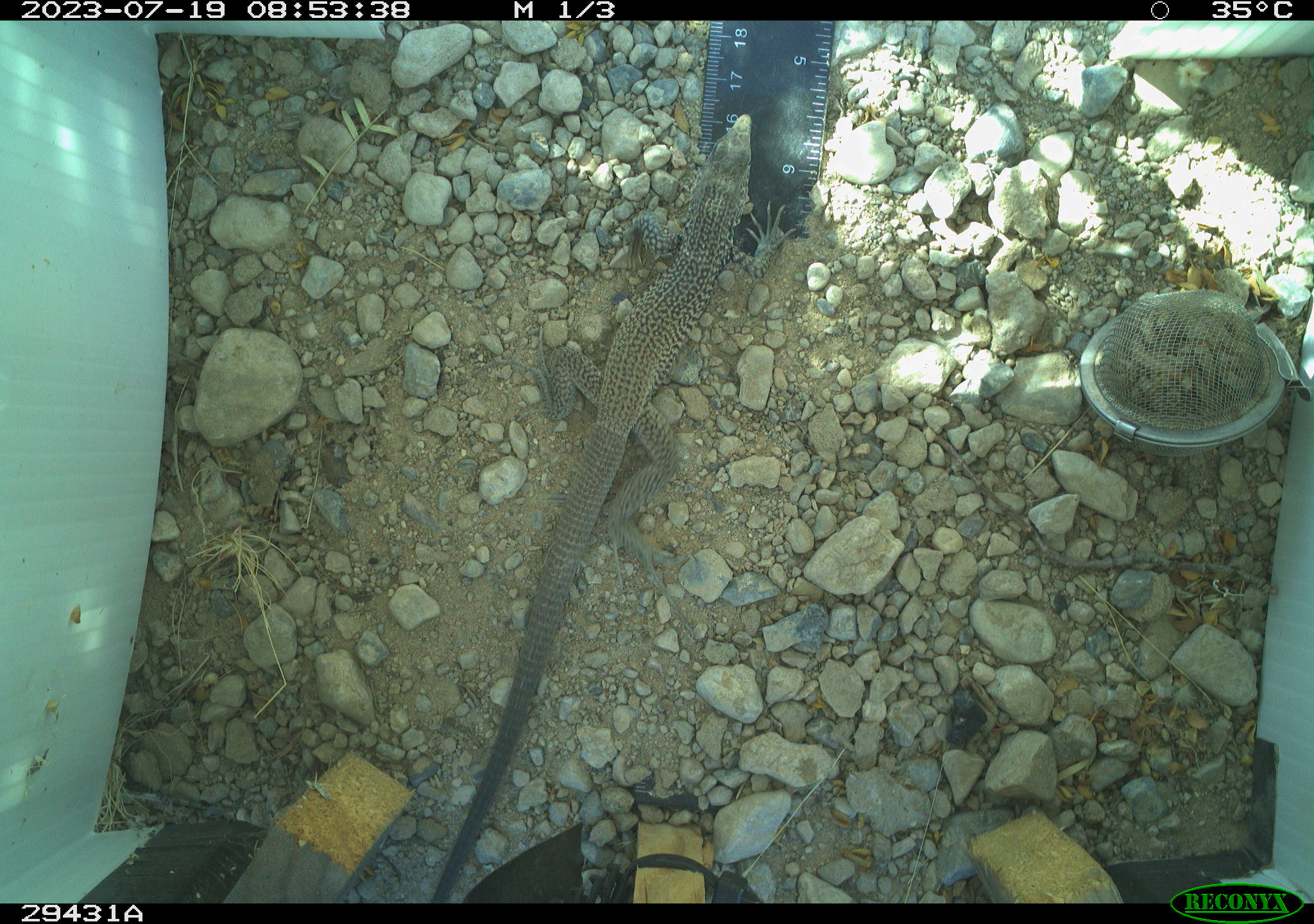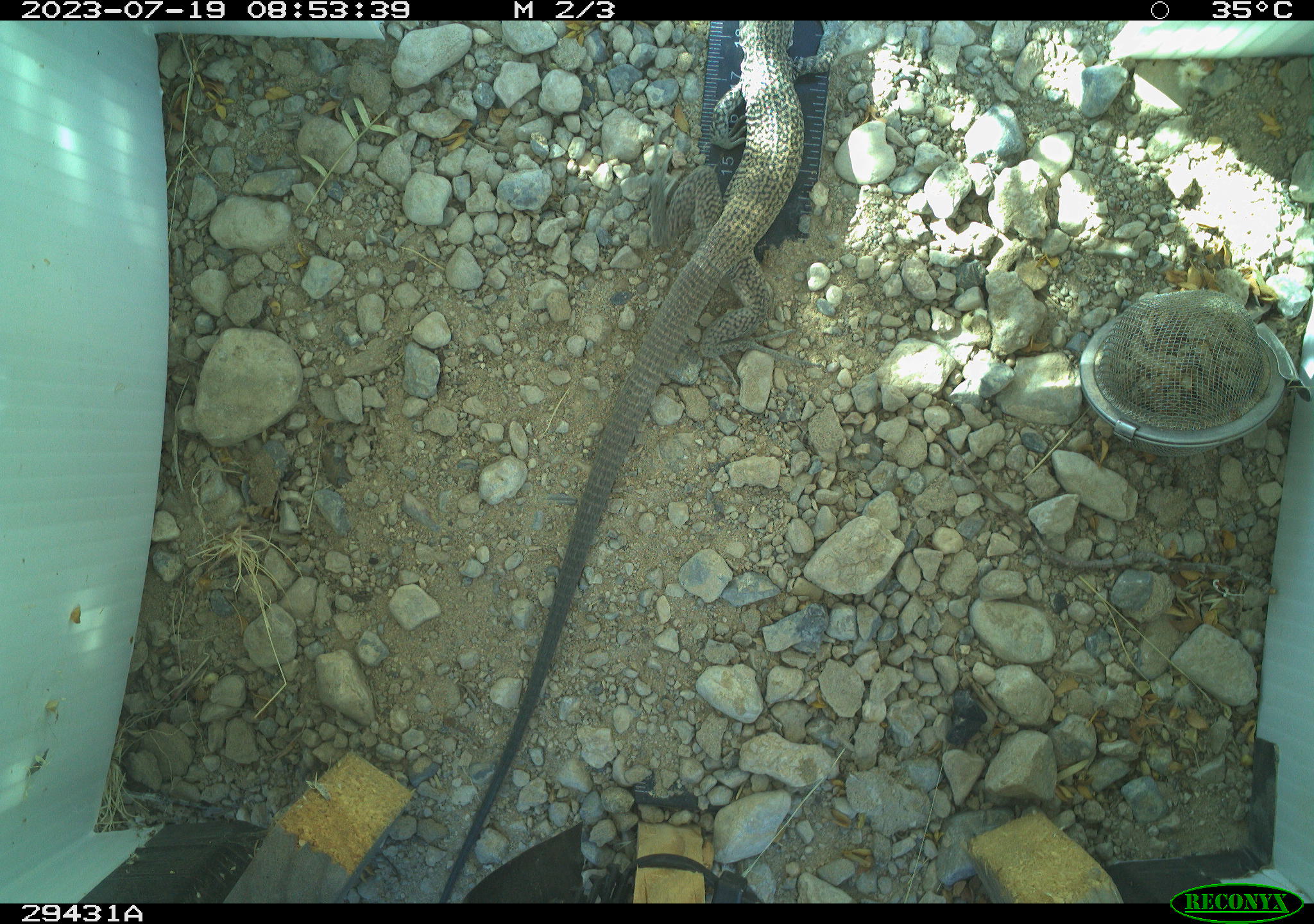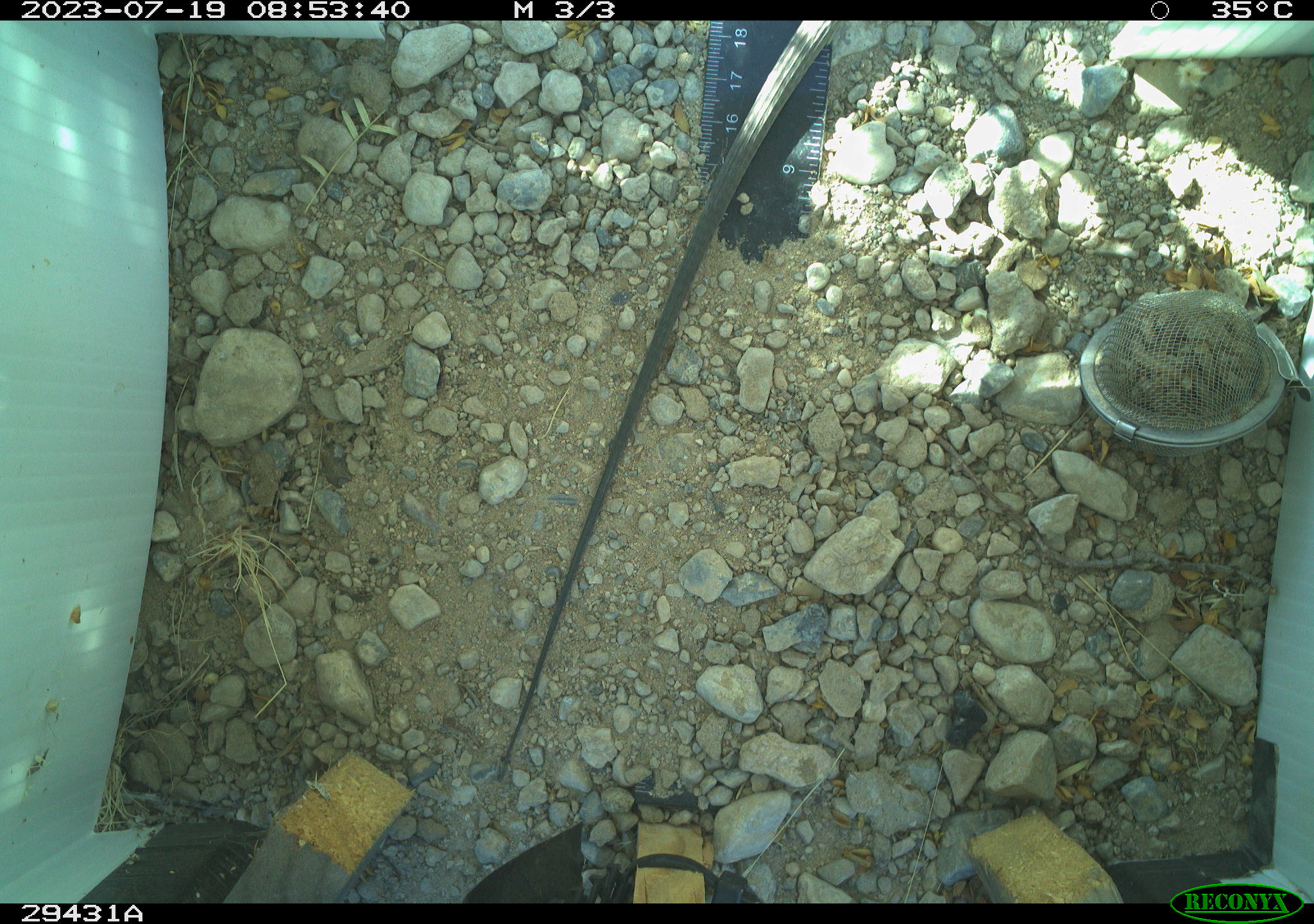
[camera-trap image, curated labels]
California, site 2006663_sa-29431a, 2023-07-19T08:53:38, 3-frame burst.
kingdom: Animalia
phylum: Chordata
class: Reptilia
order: Squamata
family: Teiidae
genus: Aspidoscelis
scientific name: Aspidoscelis tigris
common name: western whiptail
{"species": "western whiptail (Aspidoscelis tigris)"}